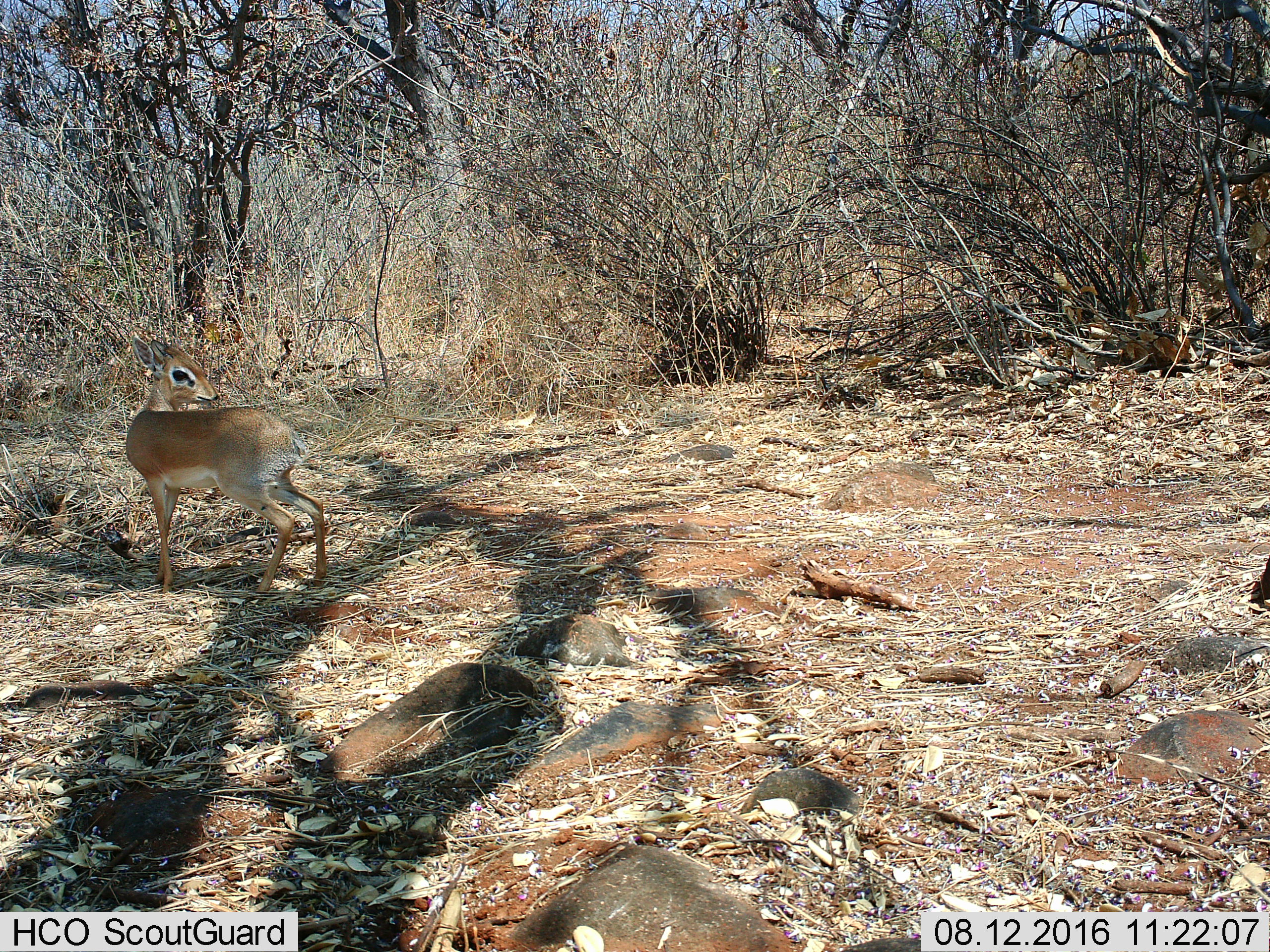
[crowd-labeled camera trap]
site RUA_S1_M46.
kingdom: Animalia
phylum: Chordata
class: Mammalia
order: Artiodactyla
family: Bovidae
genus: Madoqua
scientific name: Madoqua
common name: dik-dik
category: dikdik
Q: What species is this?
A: Dikdik (dik-dik) (Madoqua).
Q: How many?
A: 1.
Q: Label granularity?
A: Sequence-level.